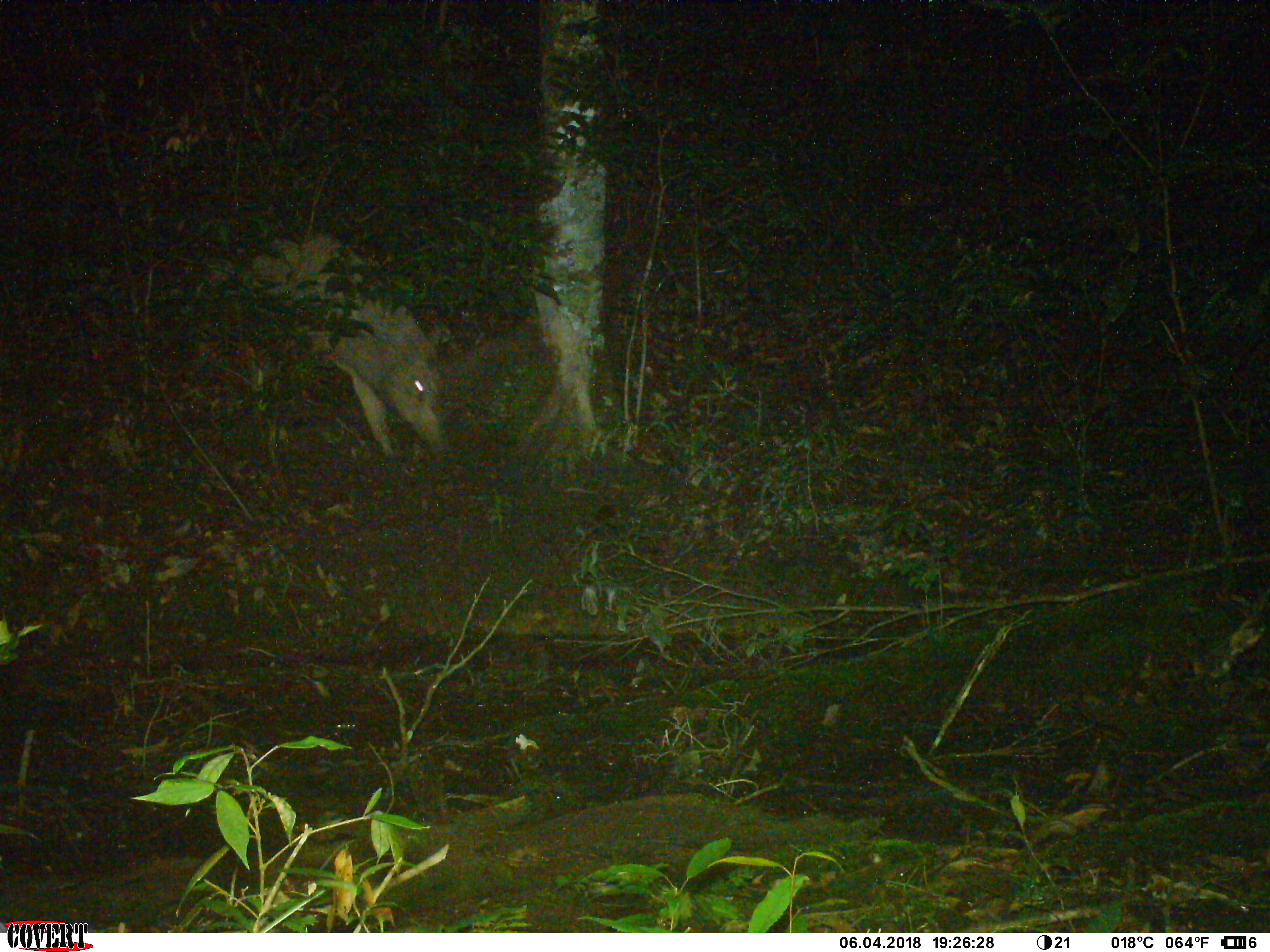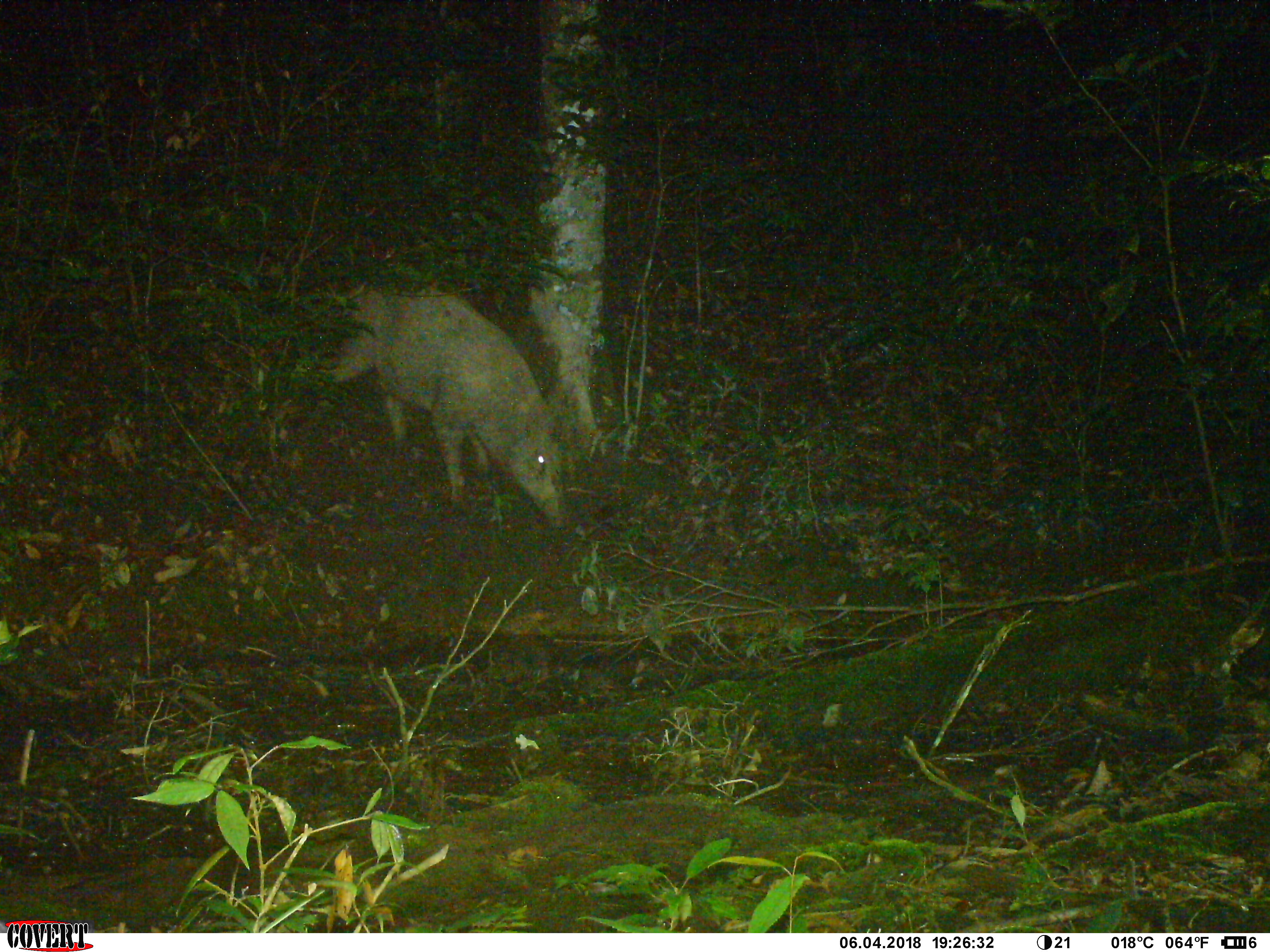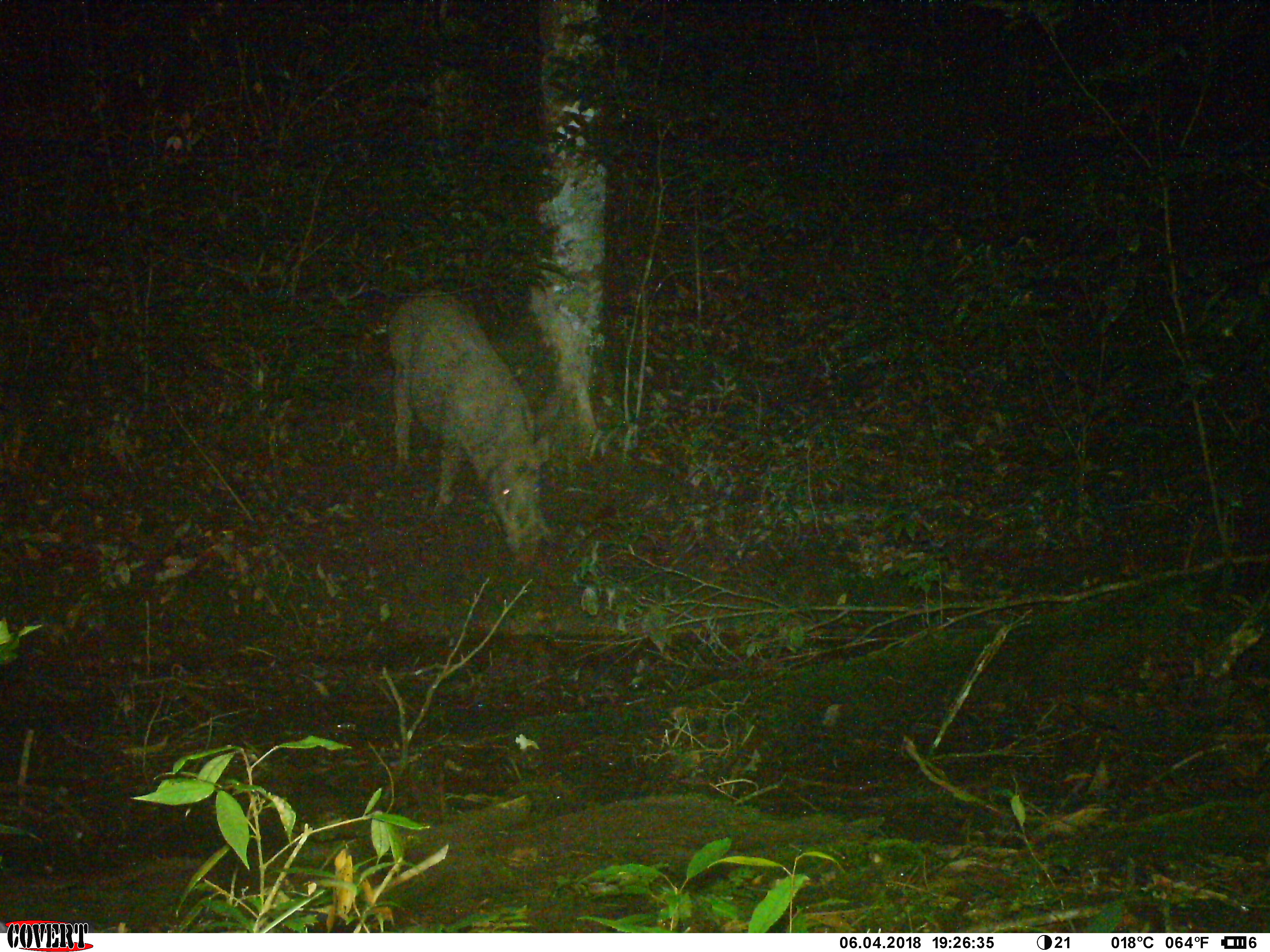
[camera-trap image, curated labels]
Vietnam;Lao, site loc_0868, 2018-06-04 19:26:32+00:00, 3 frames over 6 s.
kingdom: Animalia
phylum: Chordata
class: Mammalia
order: Artiodactyla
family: Suidae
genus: Sus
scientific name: Sus scrofa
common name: eurasian wild pig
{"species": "eurasian wild pig (Sus scrofa)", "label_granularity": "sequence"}